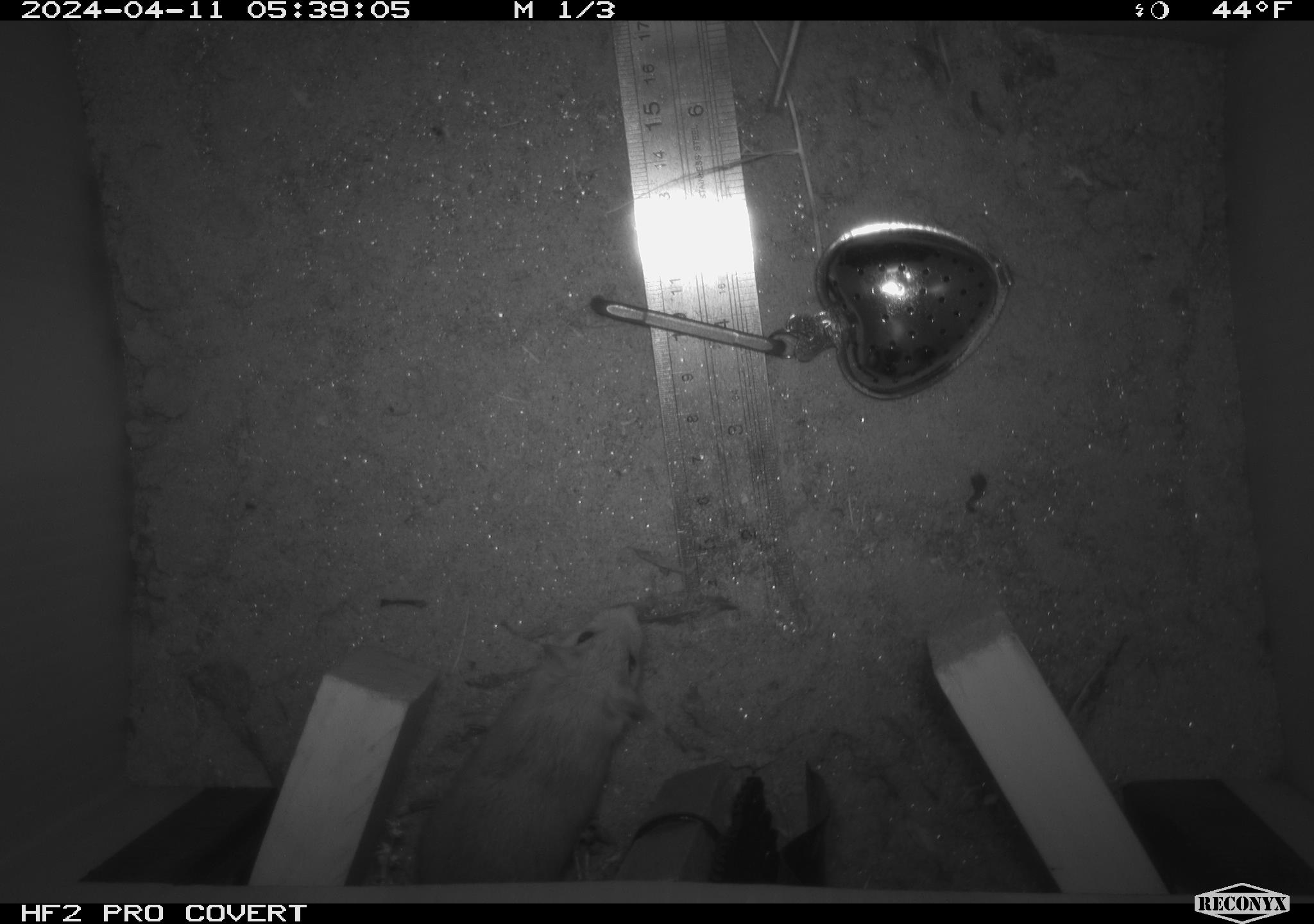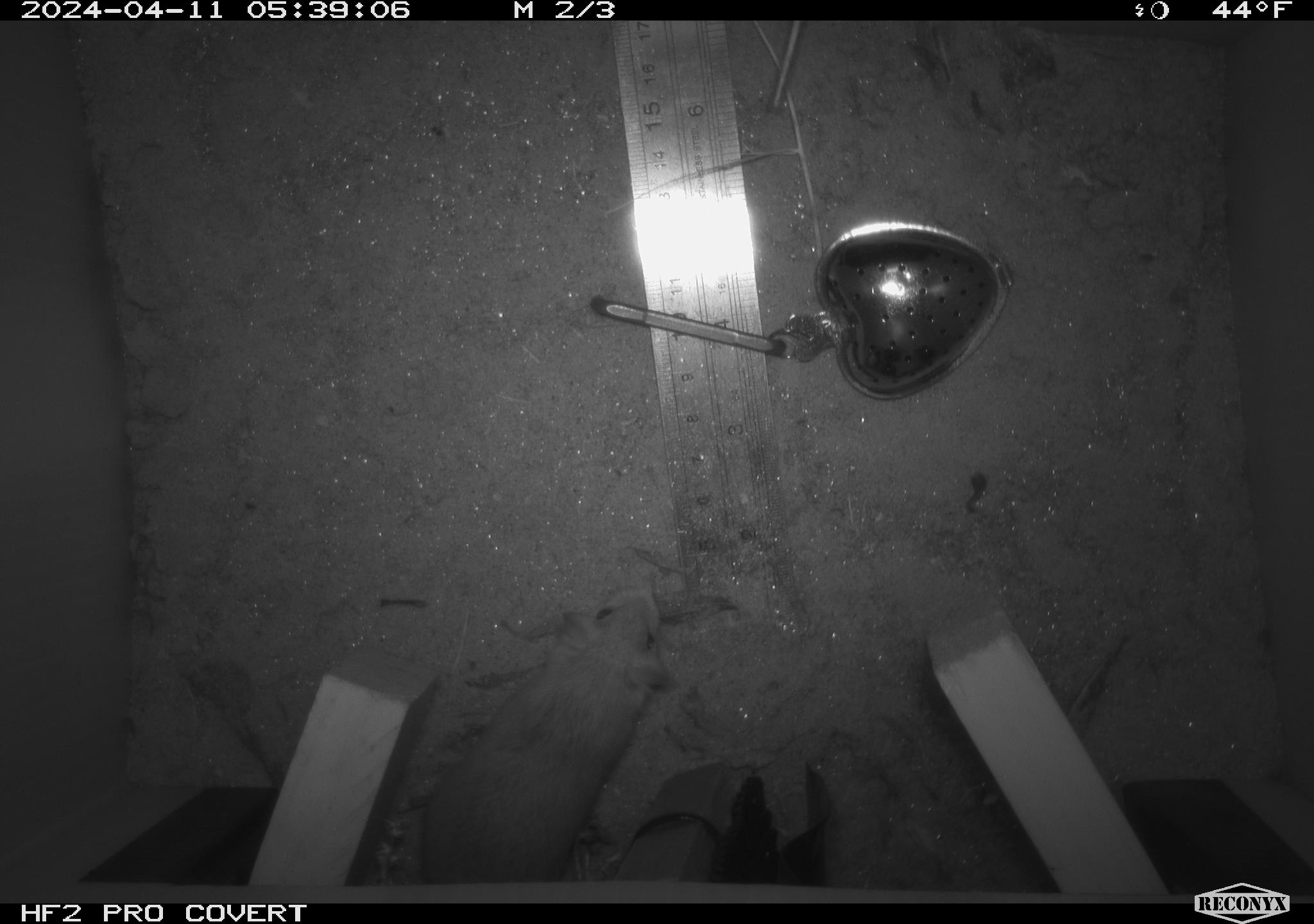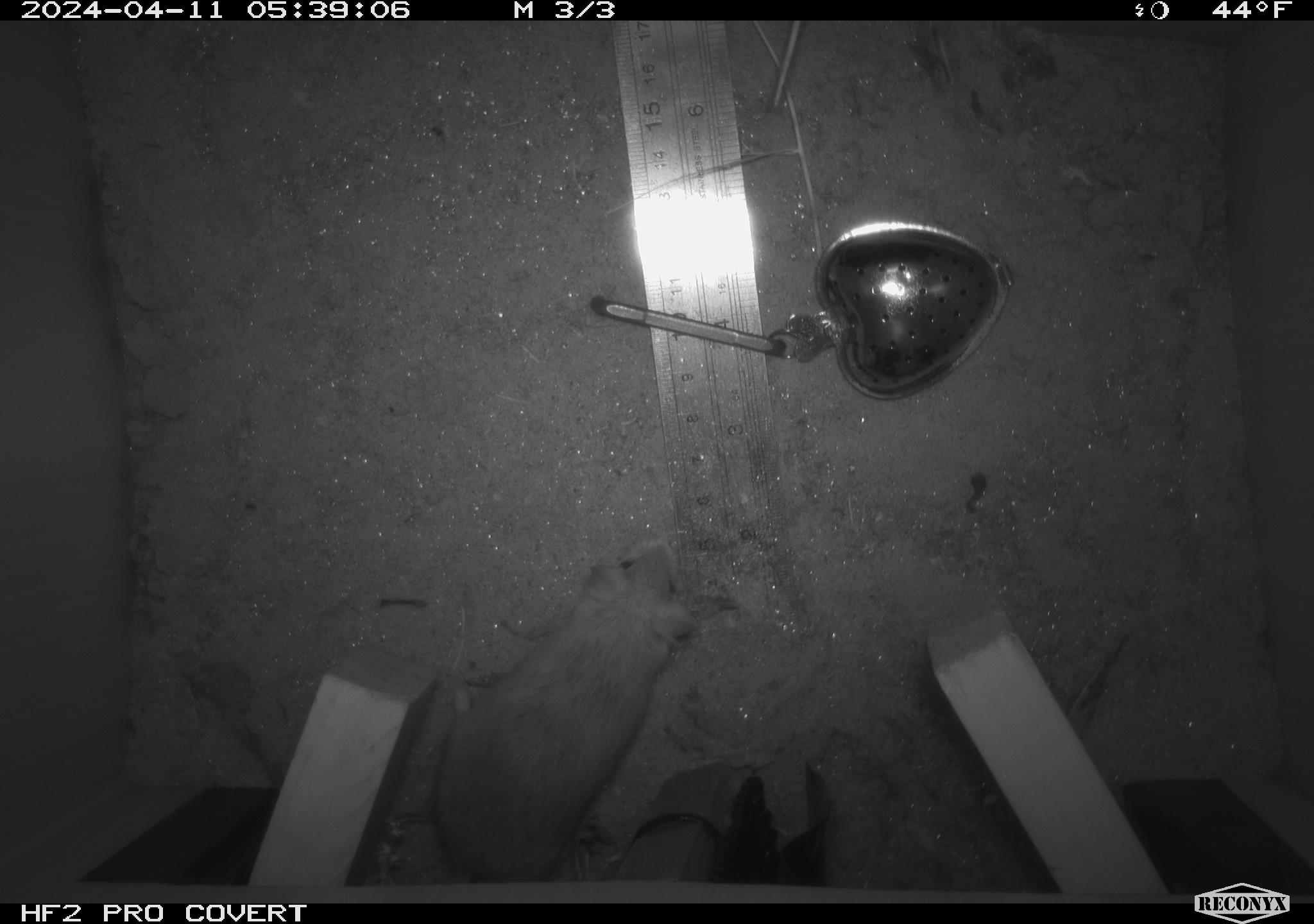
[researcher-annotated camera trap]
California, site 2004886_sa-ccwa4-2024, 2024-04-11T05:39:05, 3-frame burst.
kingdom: Animalia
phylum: Chordata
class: Mammalia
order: Rodentia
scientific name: Rodentia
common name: mouse species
Mouse species (Rodentia).